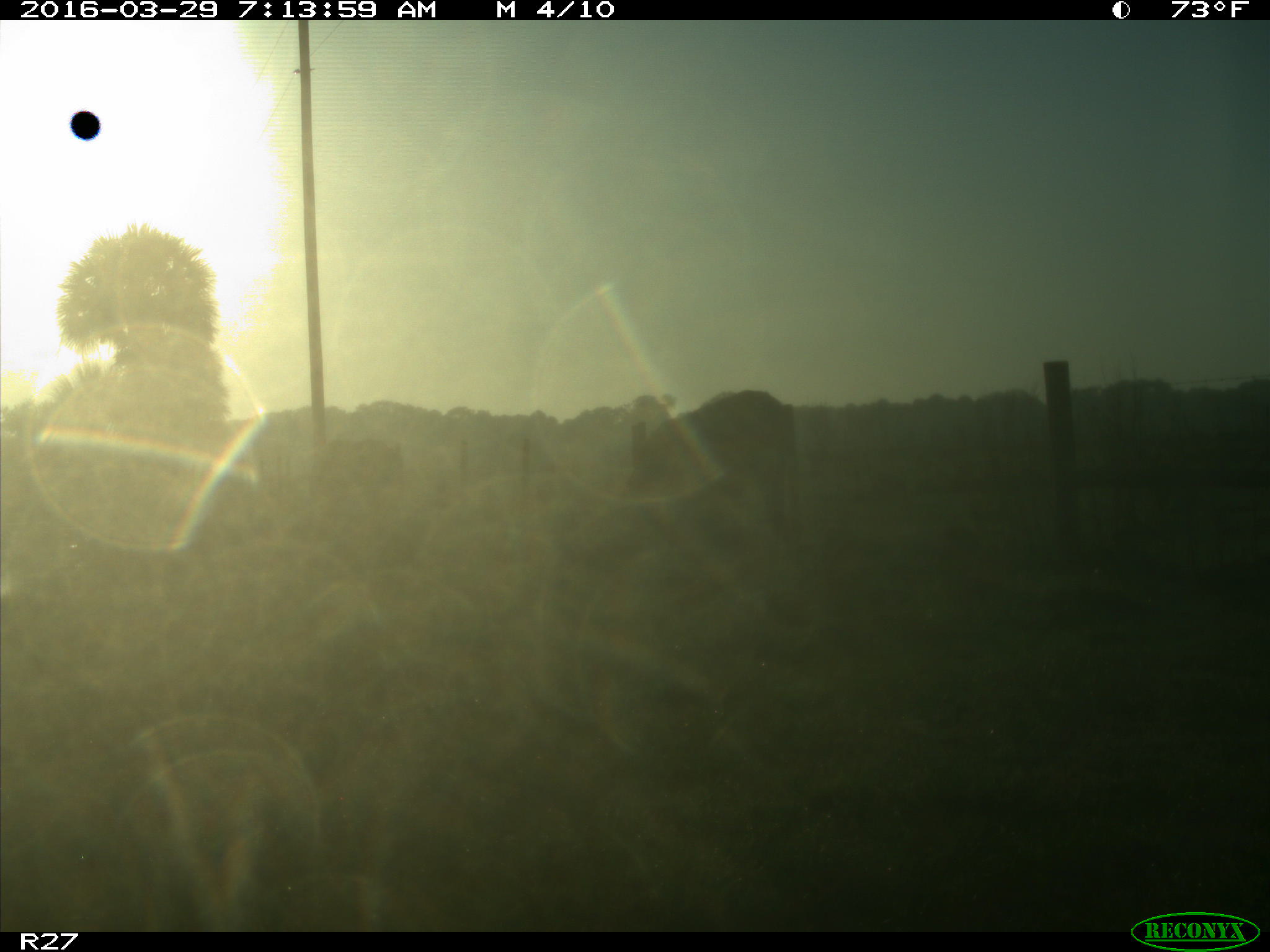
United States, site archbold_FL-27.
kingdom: Animalia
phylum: Chordata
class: Mammalia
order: Artiodactyla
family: Bovidae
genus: Bos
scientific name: Bos taurus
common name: domestic cow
Bos taurus (domestic cow).